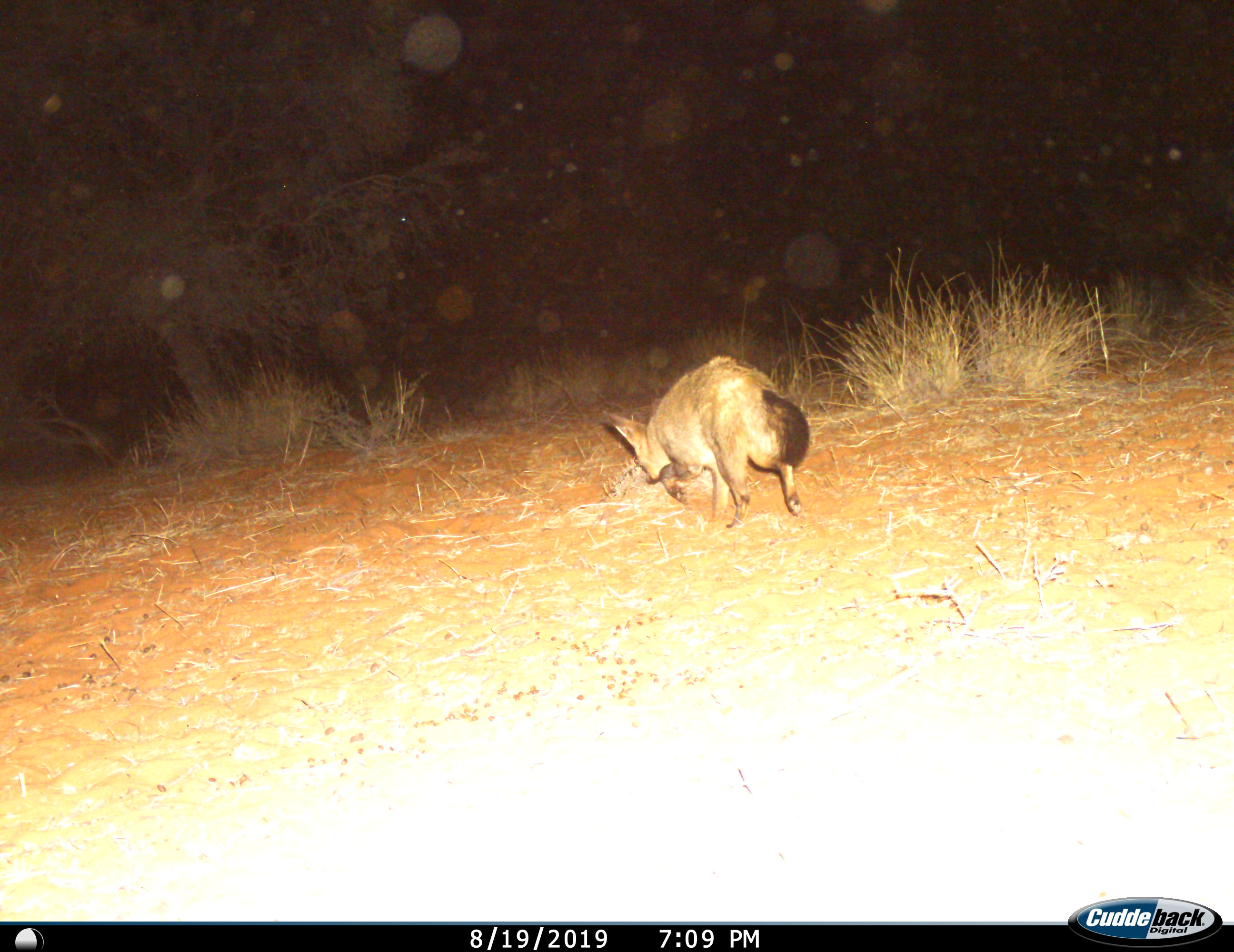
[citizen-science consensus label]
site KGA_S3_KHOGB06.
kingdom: Animalia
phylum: Chordata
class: Mammalia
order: Carnivora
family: Canidae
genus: Otocyon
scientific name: Otocyon megalotis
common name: bat-eared fox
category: foxbateared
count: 1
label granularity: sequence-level